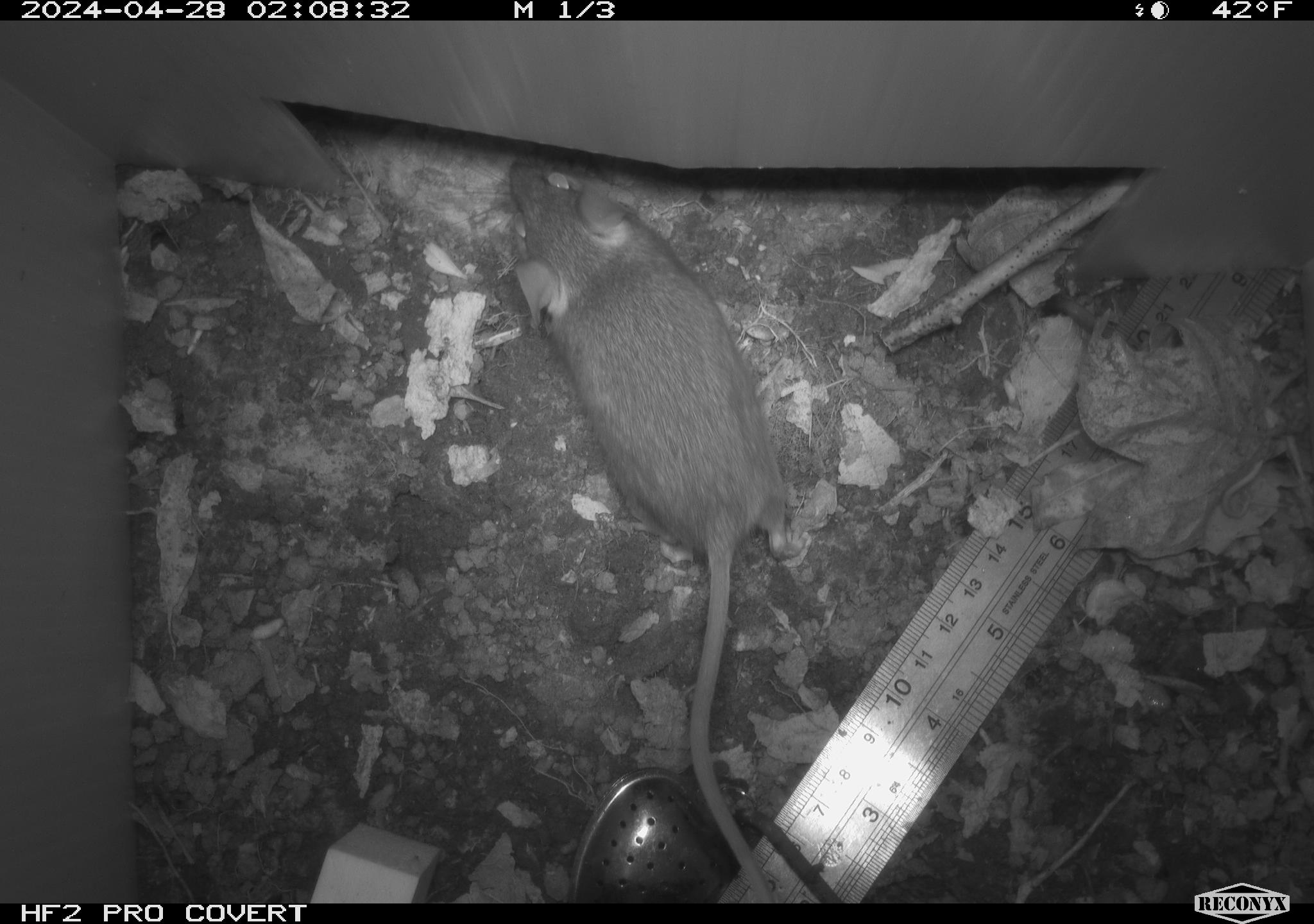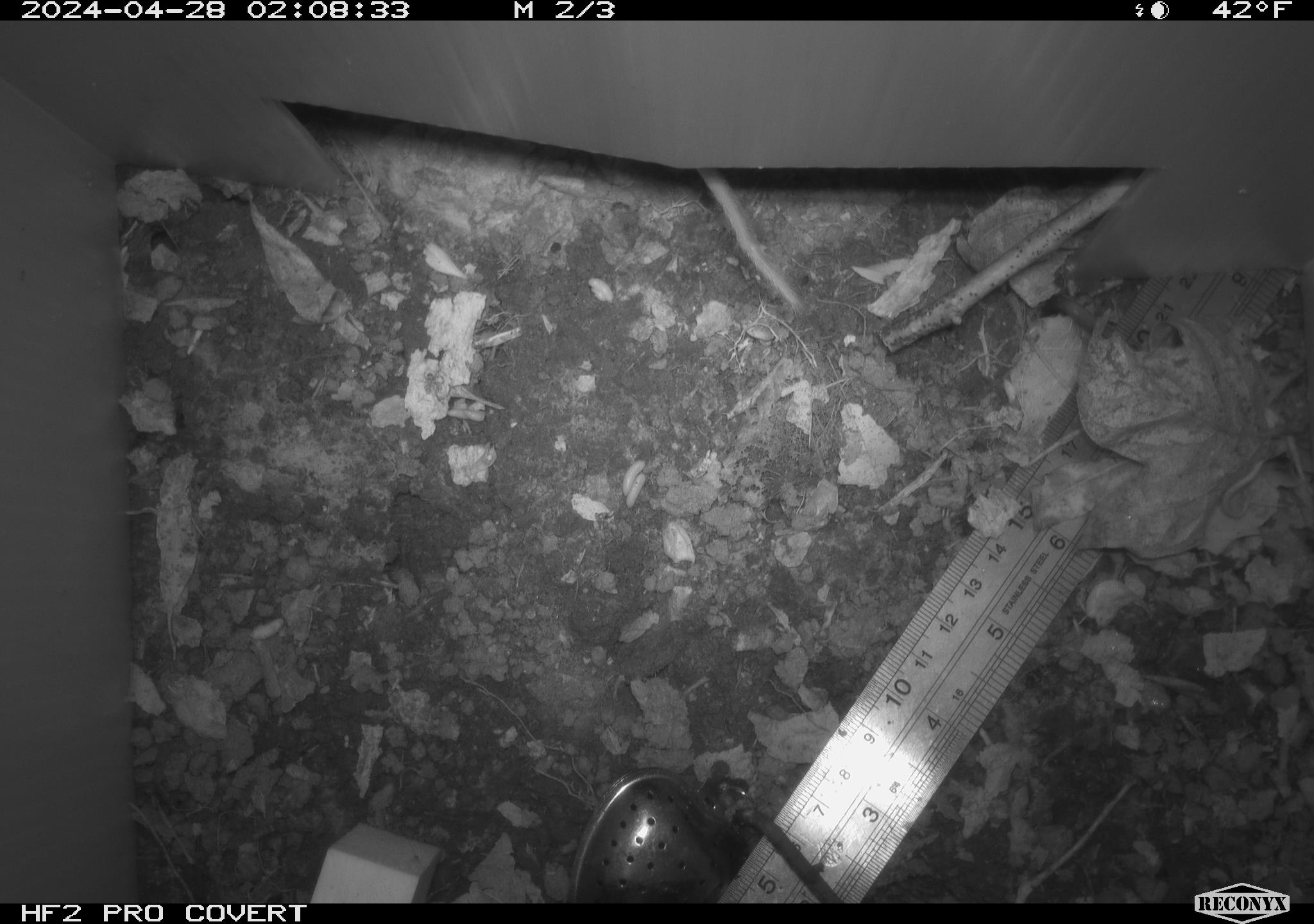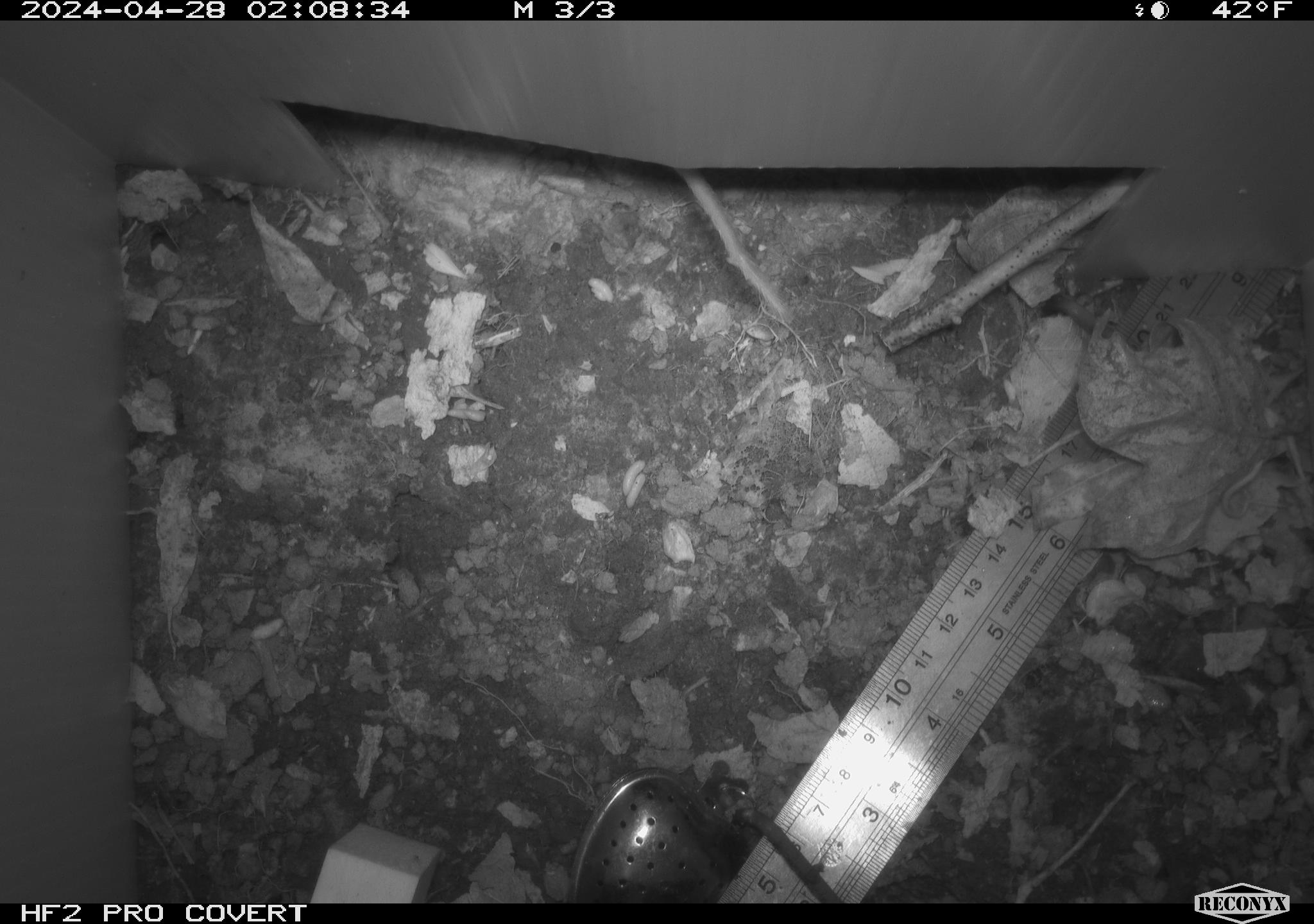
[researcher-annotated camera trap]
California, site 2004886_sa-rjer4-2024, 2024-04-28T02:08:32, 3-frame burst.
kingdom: Animalia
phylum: Chordata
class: Mammalia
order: Rodentia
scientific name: Rodentia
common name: mouse species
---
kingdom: Animalia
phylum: Chordata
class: Mammalia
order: Eulipotyphla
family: Soricidae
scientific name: Soricidae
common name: shrews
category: soricidae family